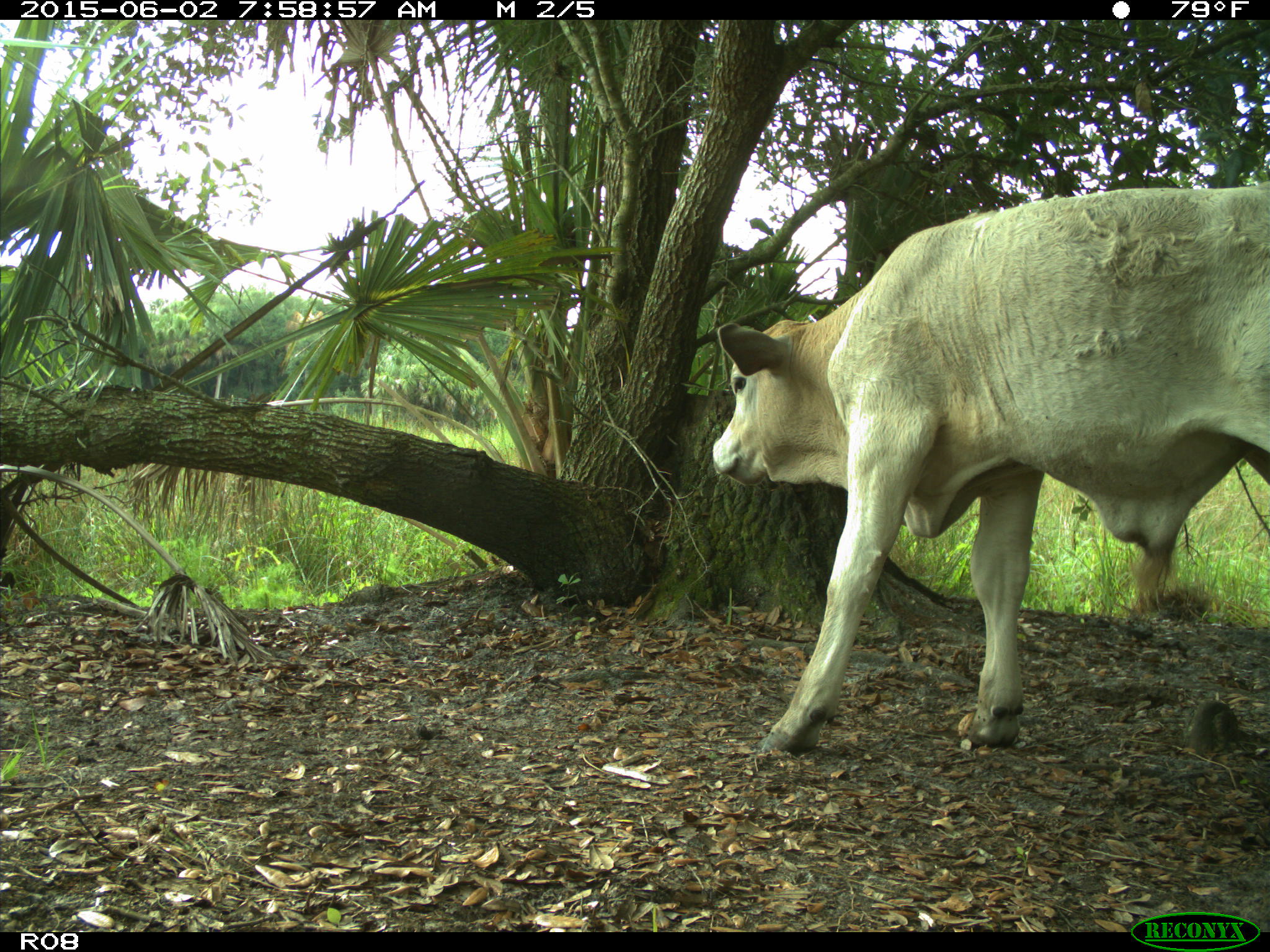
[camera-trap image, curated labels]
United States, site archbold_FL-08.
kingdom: Animalia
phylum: Chordata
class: Mammalia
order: Artiodactyla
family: Bovidae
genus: Bos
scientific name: Bos taurus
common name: domestic cow